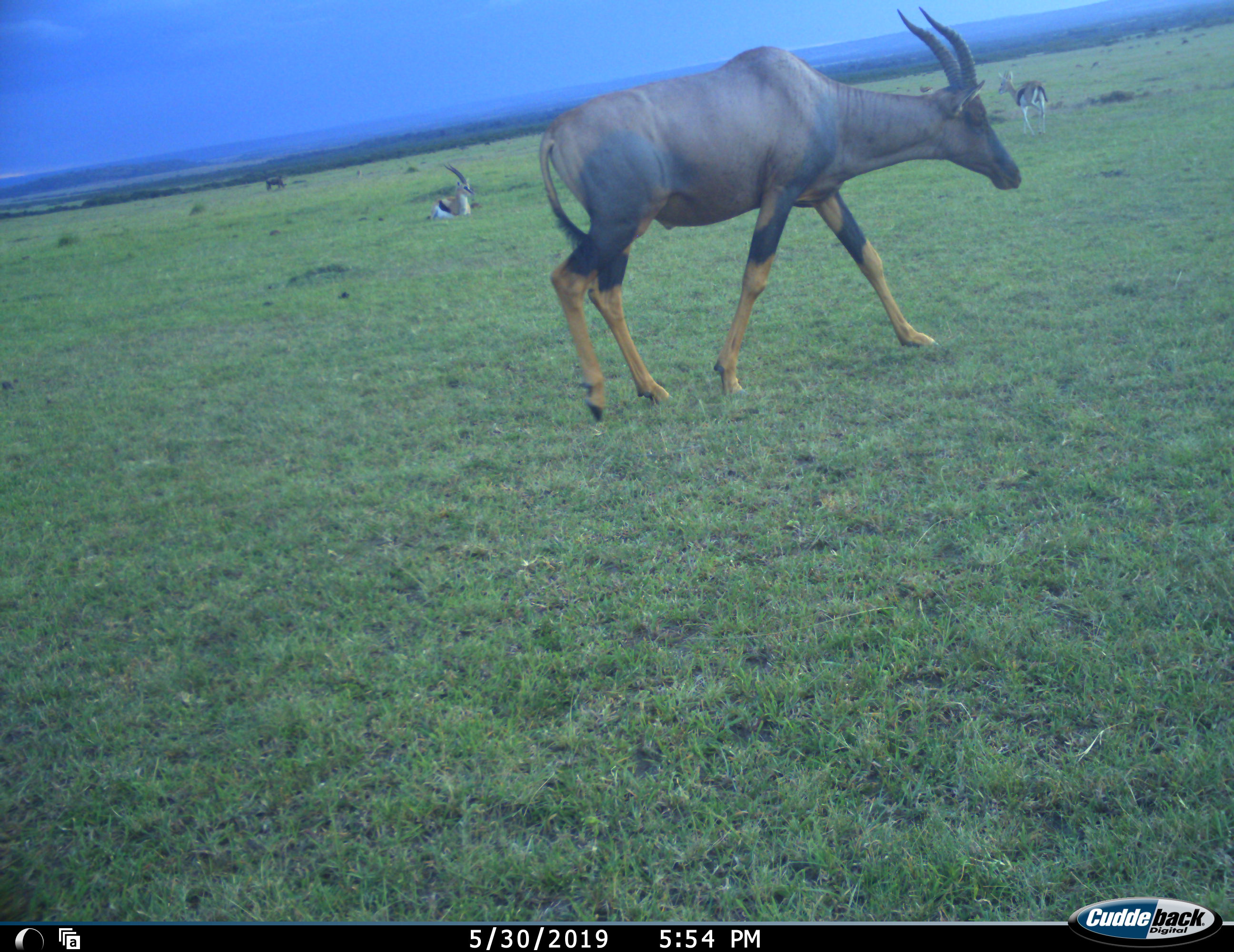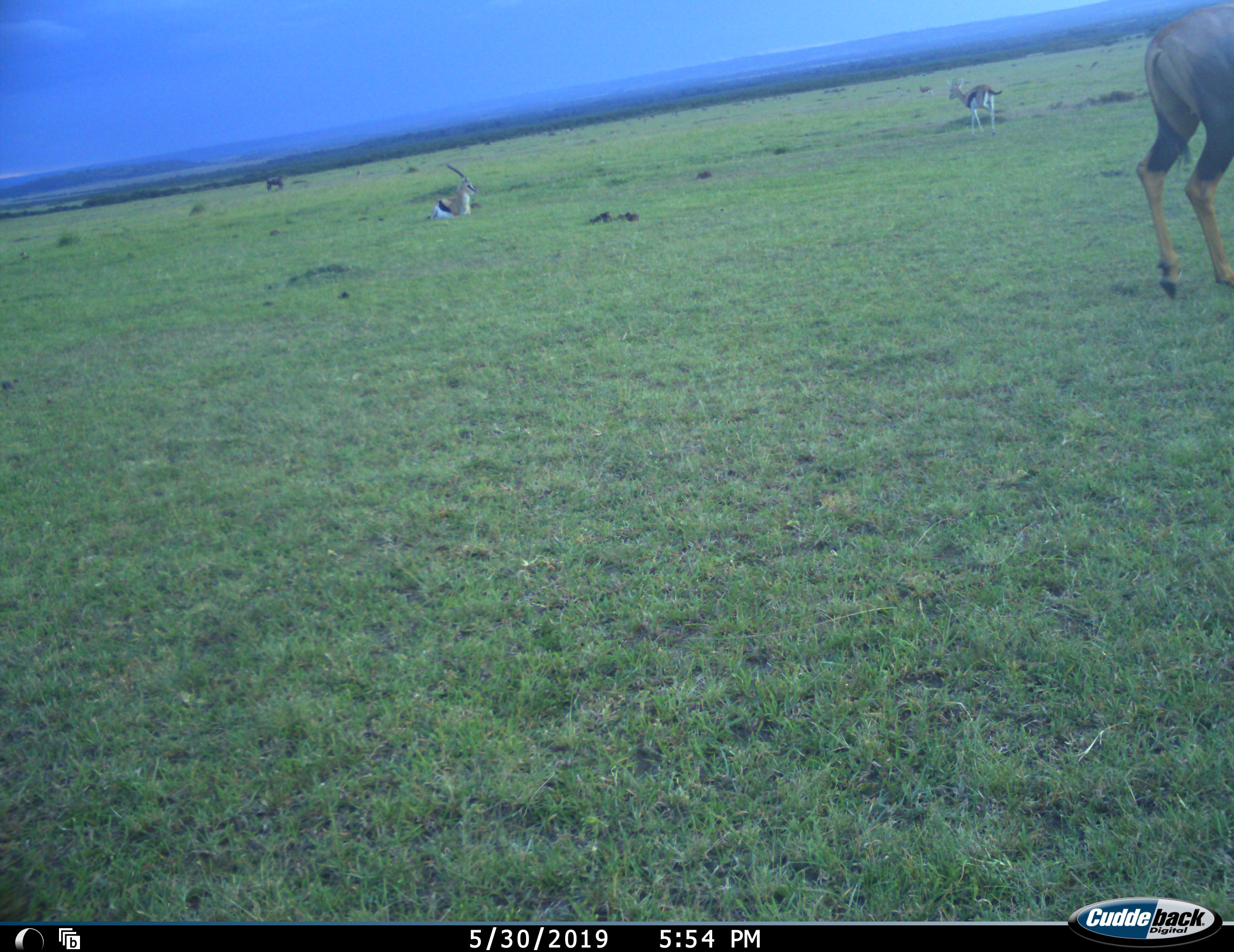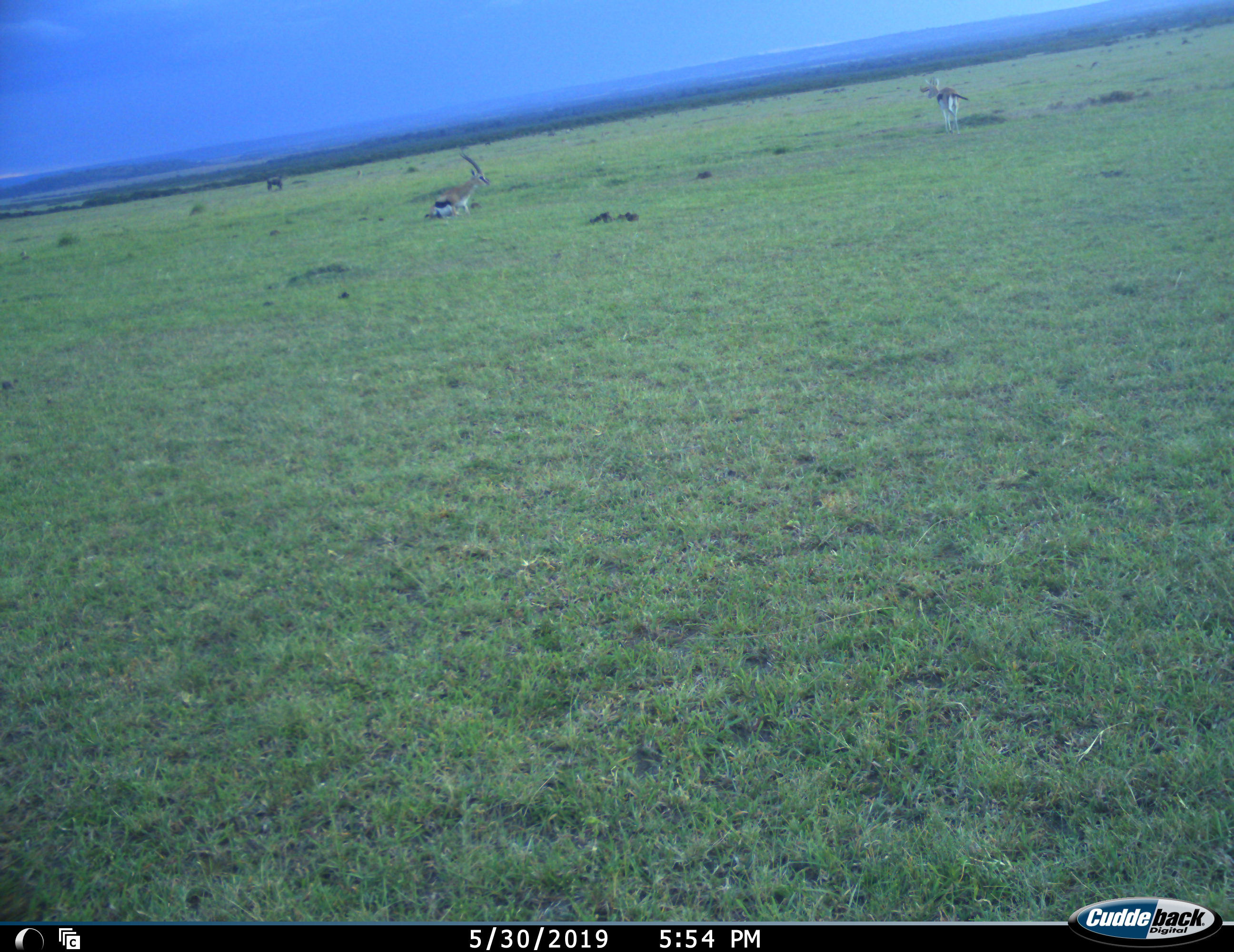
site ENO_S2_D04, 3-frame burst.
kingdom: Animalia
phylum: Chordata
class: Mammalia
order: Artiodactyla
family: Bovidae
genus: Eudorcas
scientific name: Eudorcas thomsonii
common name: thomson's gazelle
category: gazellethomsons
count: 2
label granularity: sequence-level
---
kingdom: Animalia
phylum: Chordata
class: Mammalia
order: Artiodactyla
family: Bovidae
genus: Damaliscus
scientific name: Damaliscus lunatus jimela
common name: topi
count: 1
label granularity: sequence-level